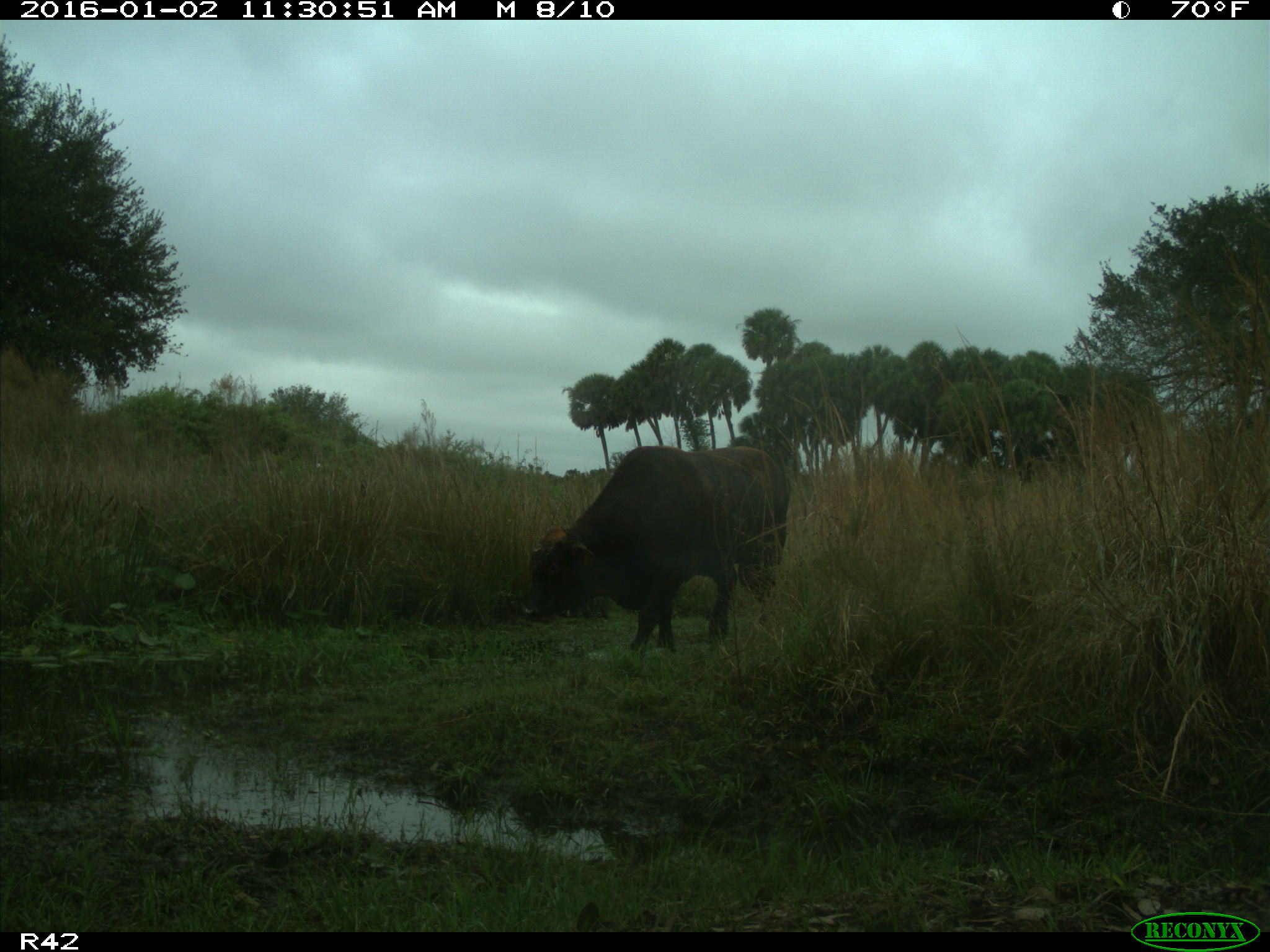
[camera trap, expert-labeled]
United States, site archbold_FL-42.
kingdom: Animalia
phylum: Chordata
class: Mammalia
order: Artiodactyla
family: Bovidae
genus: Bos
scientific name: Bos taurus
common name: domestic cow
Bos taurus (domestic cow).